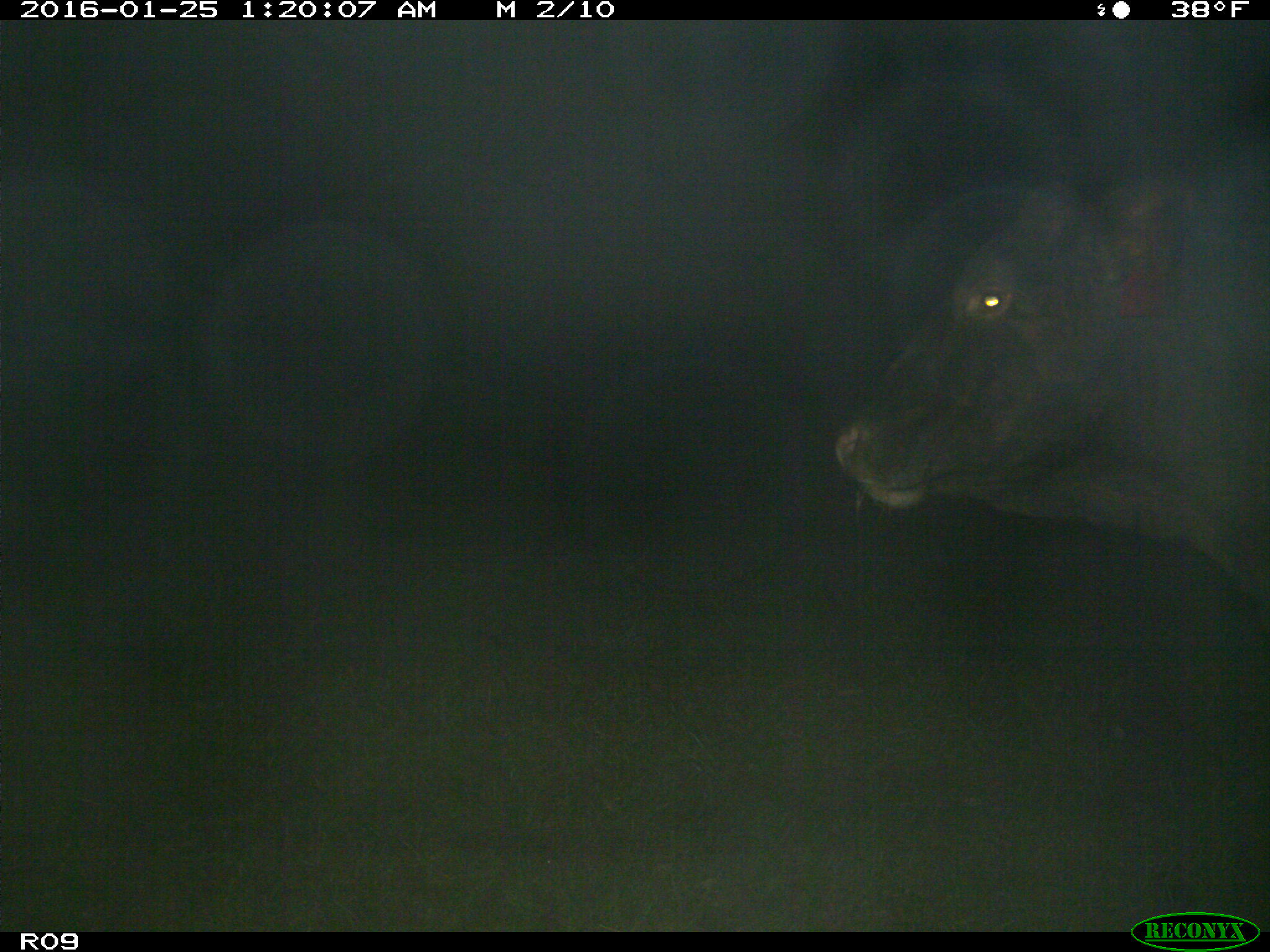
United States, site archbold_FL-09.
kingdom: Animalia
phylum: Chordata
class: Mammalia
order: Artiodactyla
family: Bovidae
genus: Bos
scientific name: Bos taurus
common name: domestic cow